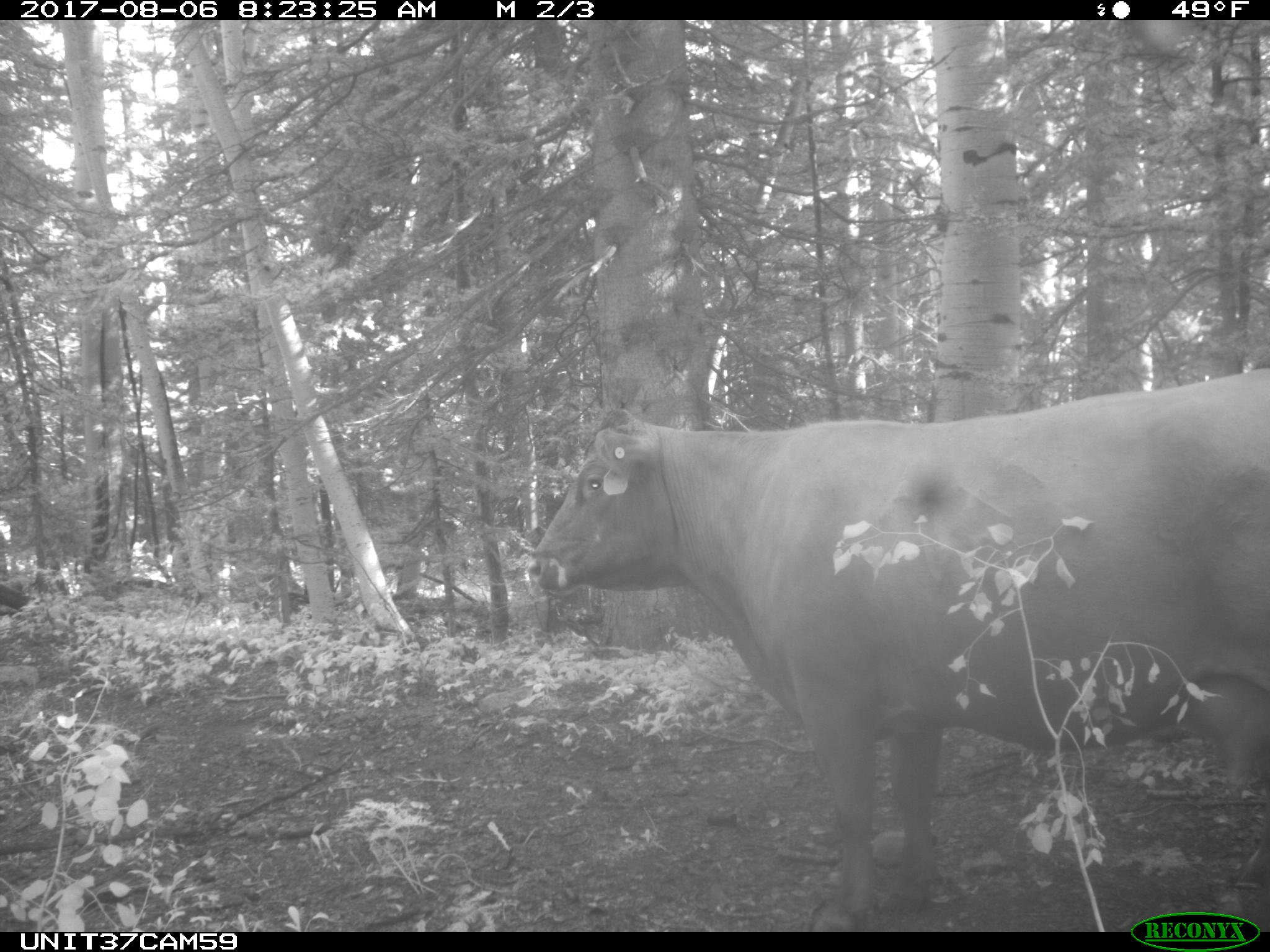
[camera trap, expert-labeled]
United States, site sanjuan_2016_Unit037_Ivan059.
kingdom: Animalia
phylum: Chordata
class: Mammalia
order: Artiodactyla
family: Bovidae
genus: Bos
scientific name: Bos taurus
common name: domestic cow